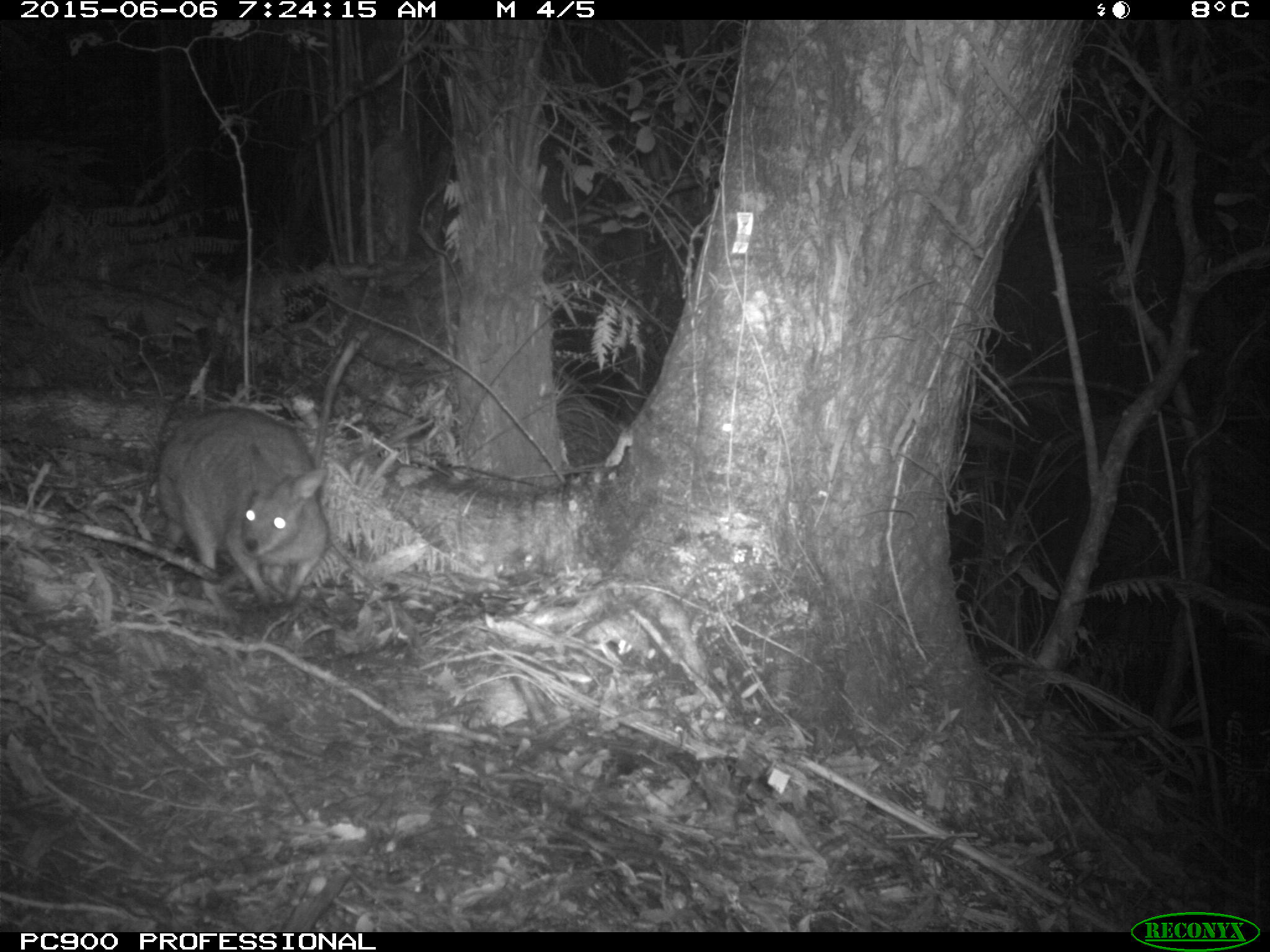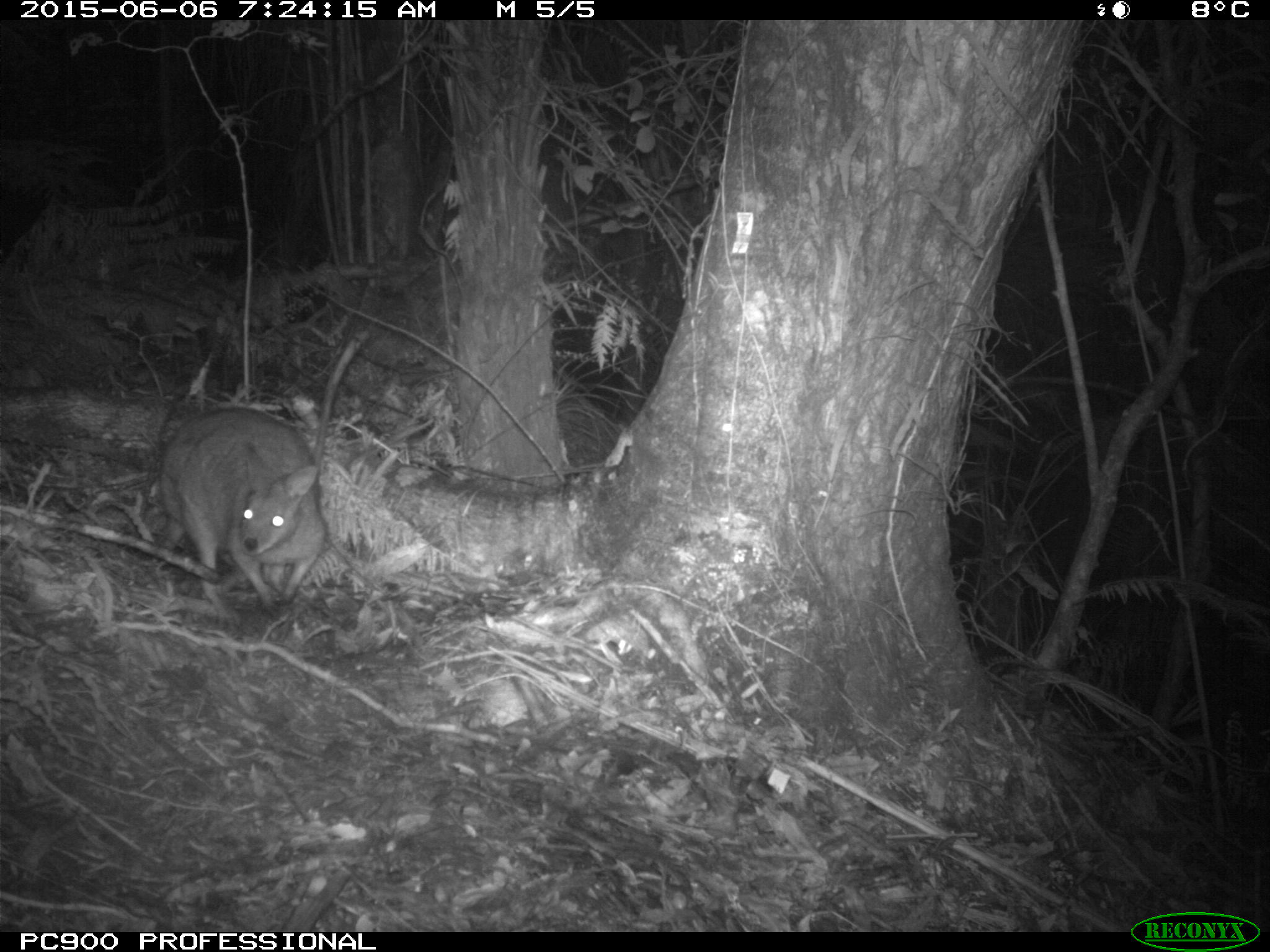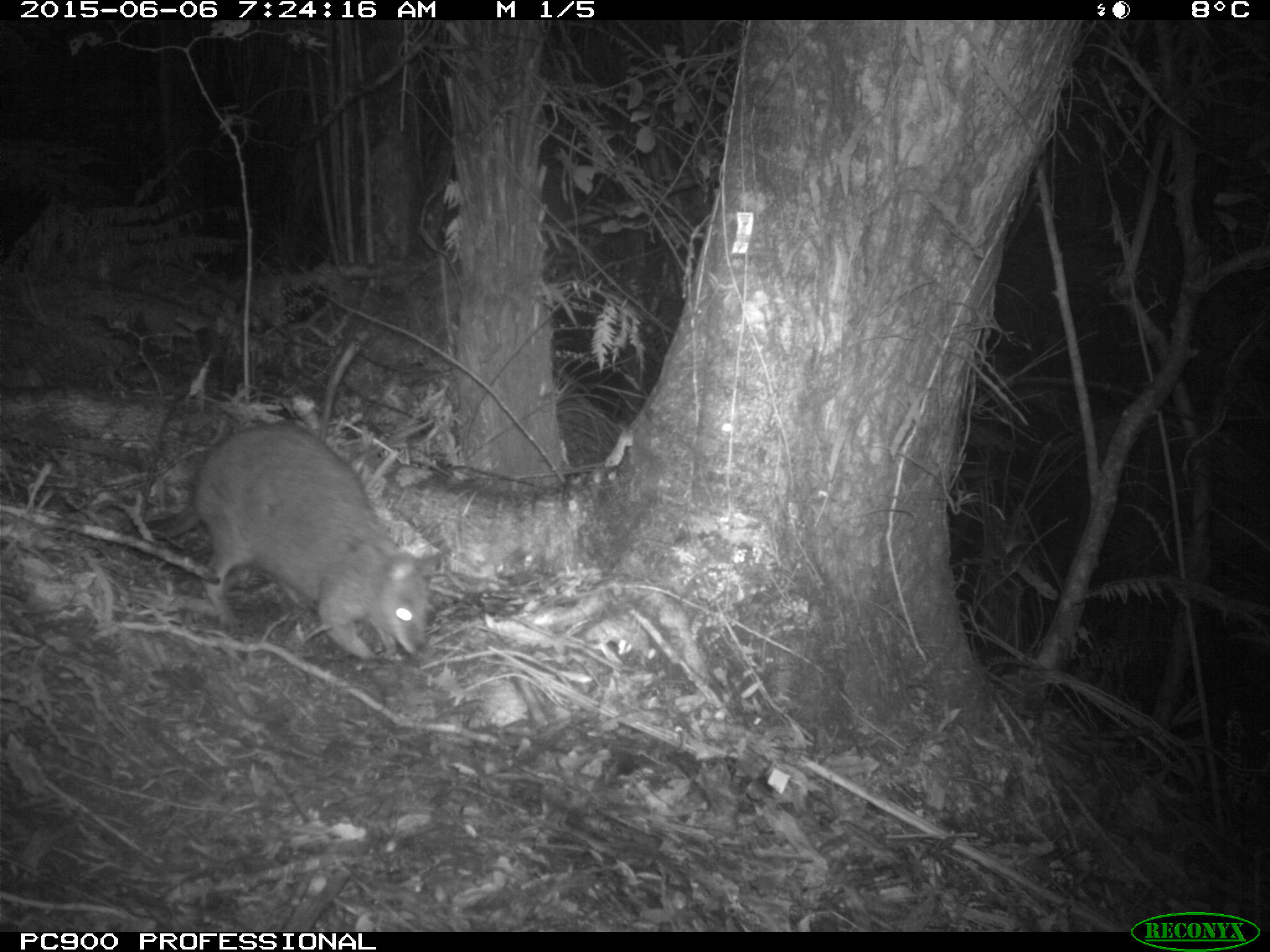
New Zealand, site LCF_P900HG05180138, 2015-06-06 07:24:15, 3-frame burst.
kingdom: Animalia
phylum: Chordata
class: Mammalia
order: Diprotodontia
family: Macropodidae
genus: Notamacropus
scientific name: Notamacropus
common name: wallaby